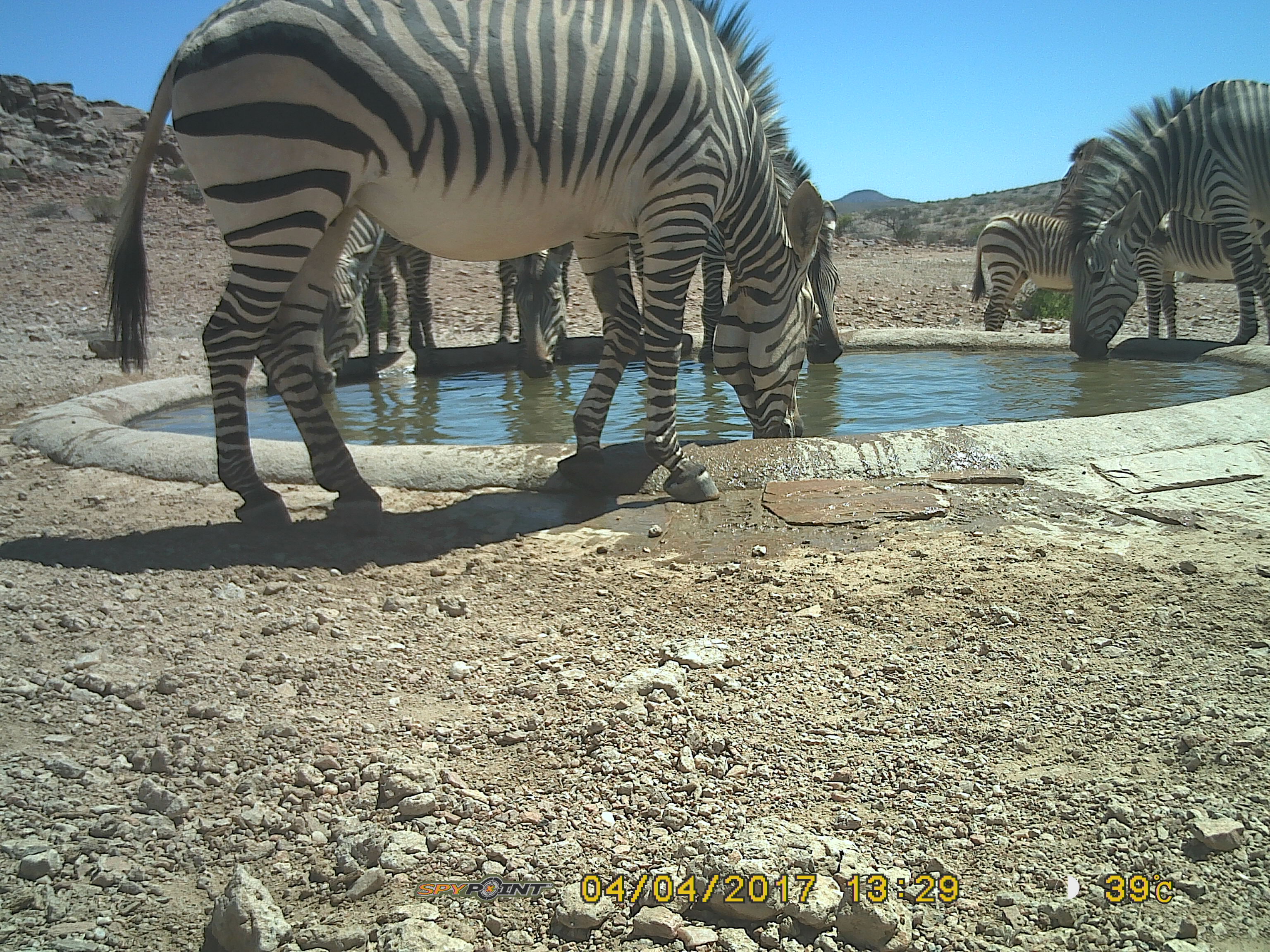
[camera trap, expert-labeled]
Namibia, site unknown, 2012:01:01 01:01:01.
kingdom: Animalia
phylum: Chordata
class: Mammalia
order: Perissodactyla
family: Equidae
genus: Equus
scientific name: Equus zebra hartmannae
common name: hartmann's mountain zebra